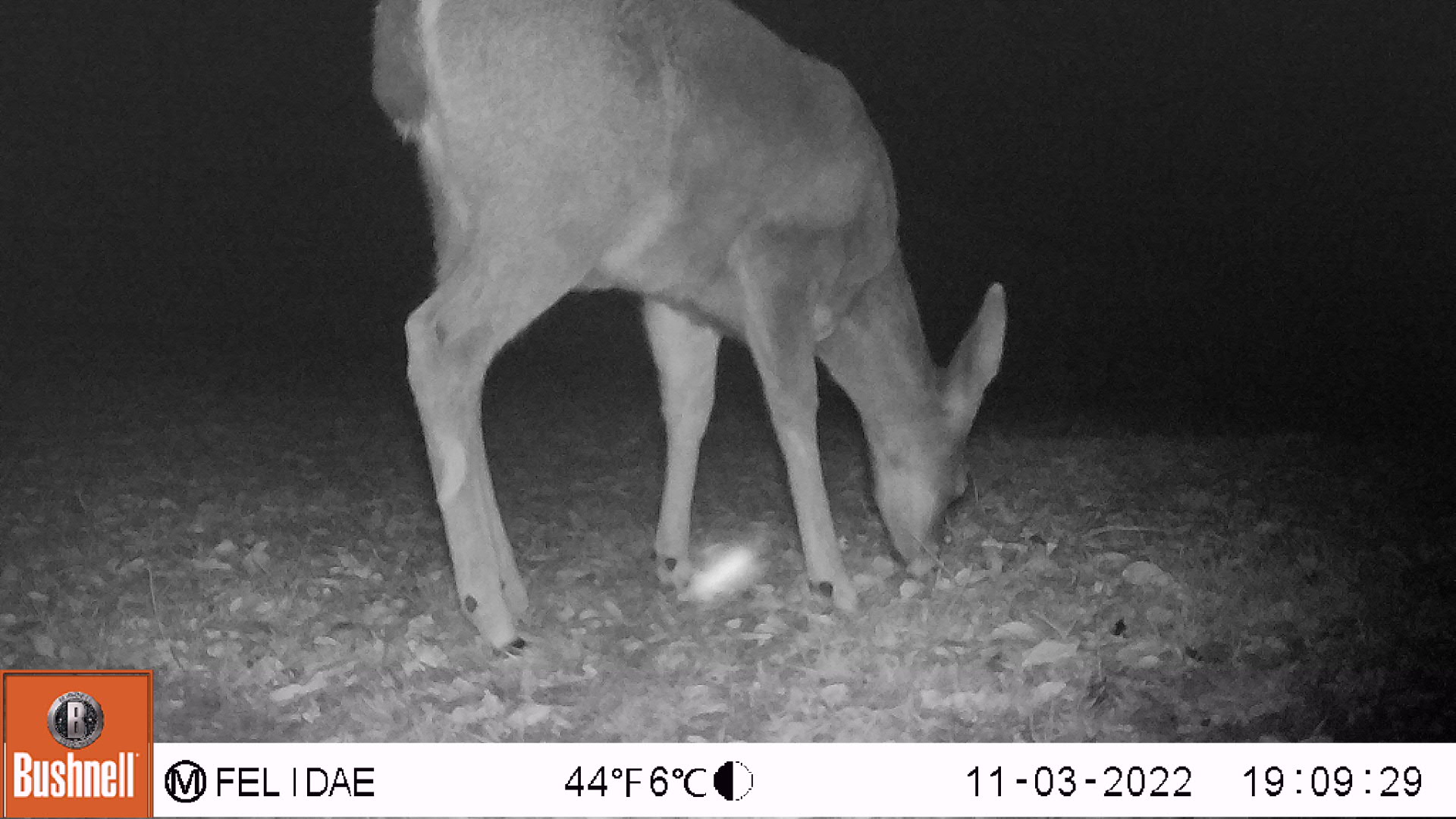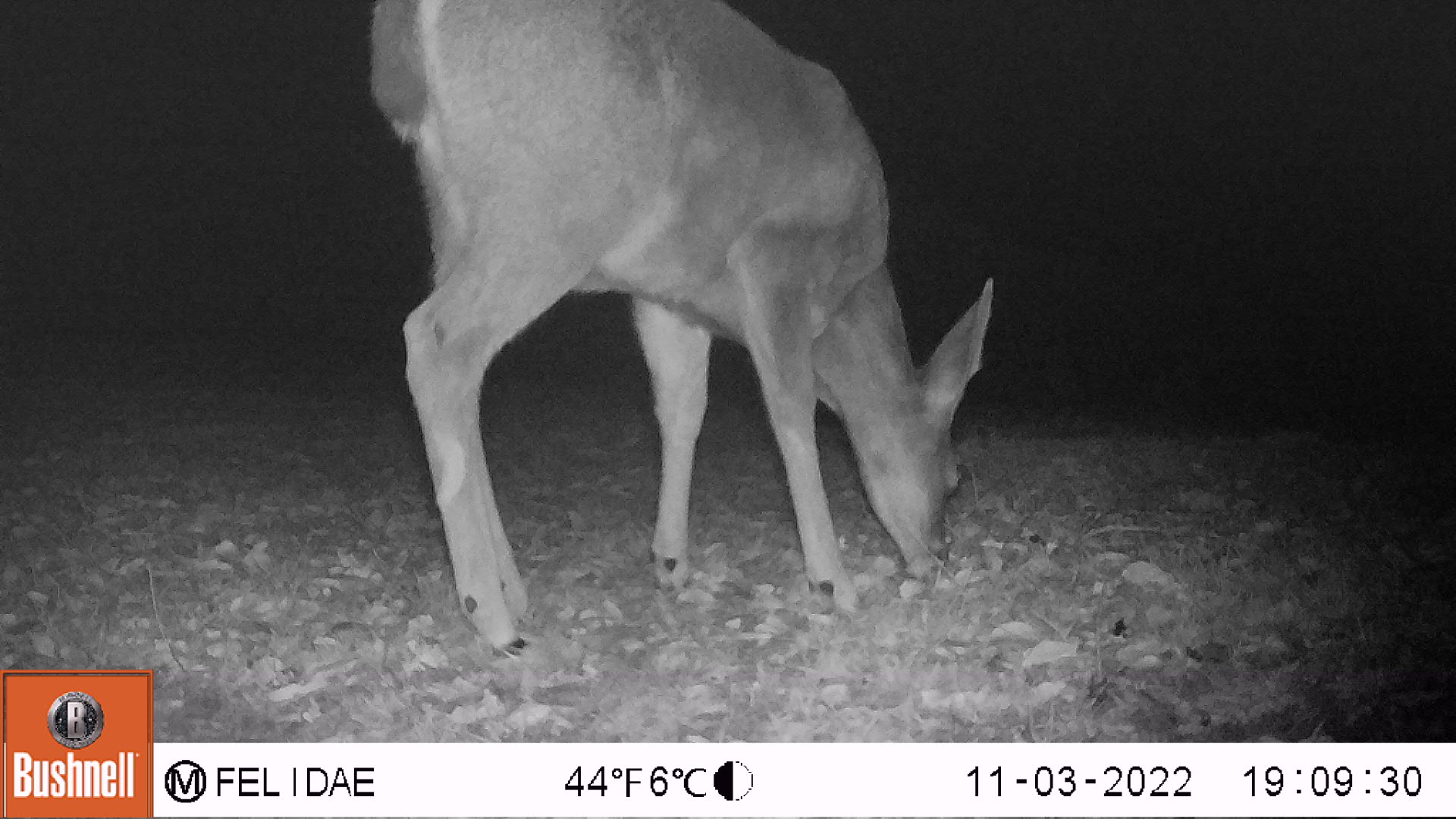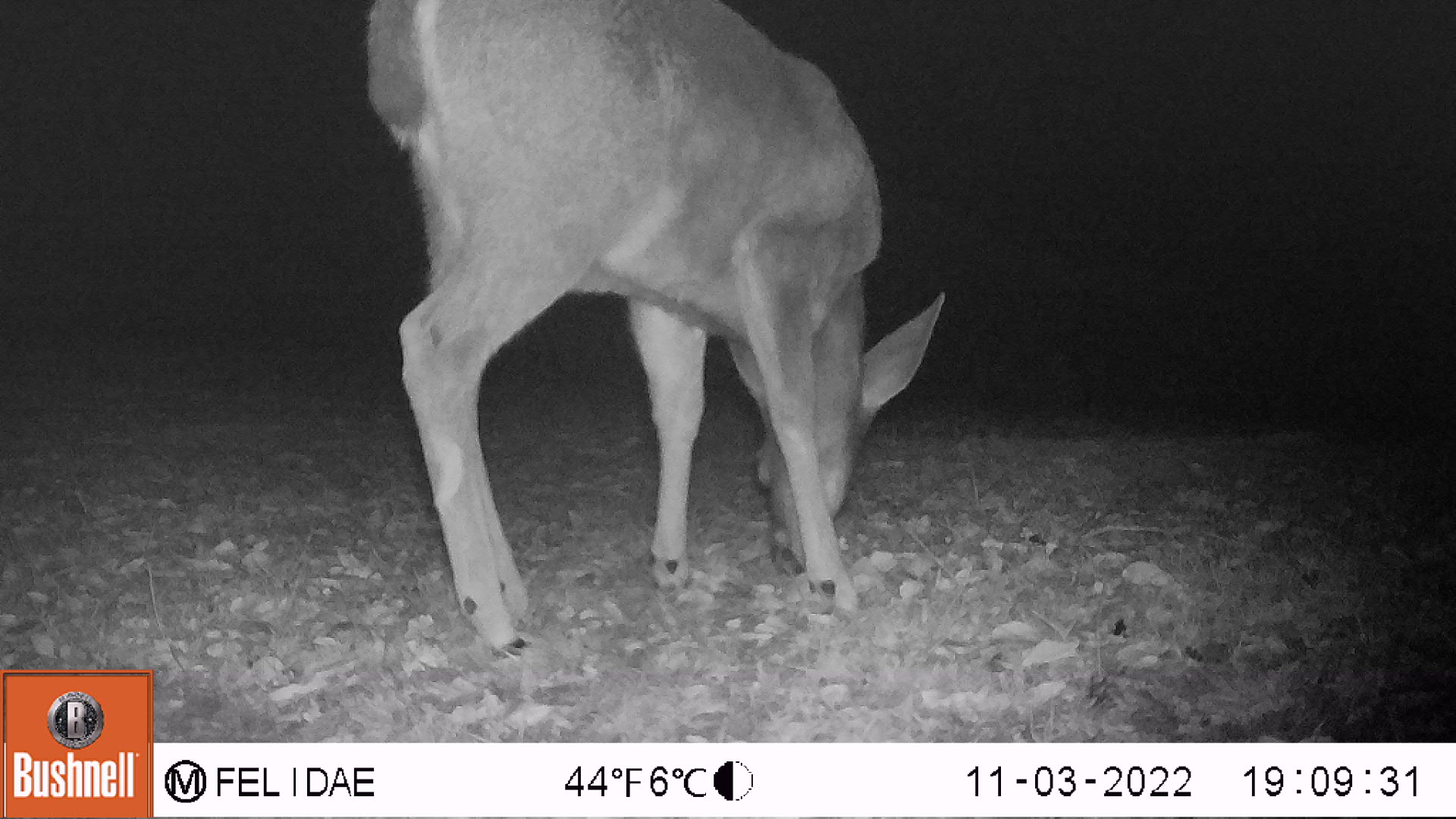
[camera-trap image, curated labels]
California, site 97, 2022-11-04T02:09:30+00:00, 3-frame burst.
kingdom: Animalia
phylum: Chordata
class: Mammalia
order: Artiodactyla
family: Cervidae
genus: Odocoileus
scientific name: Odocoileus hemionus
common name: mule deer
Mule deer (Odocoileus hemionus).